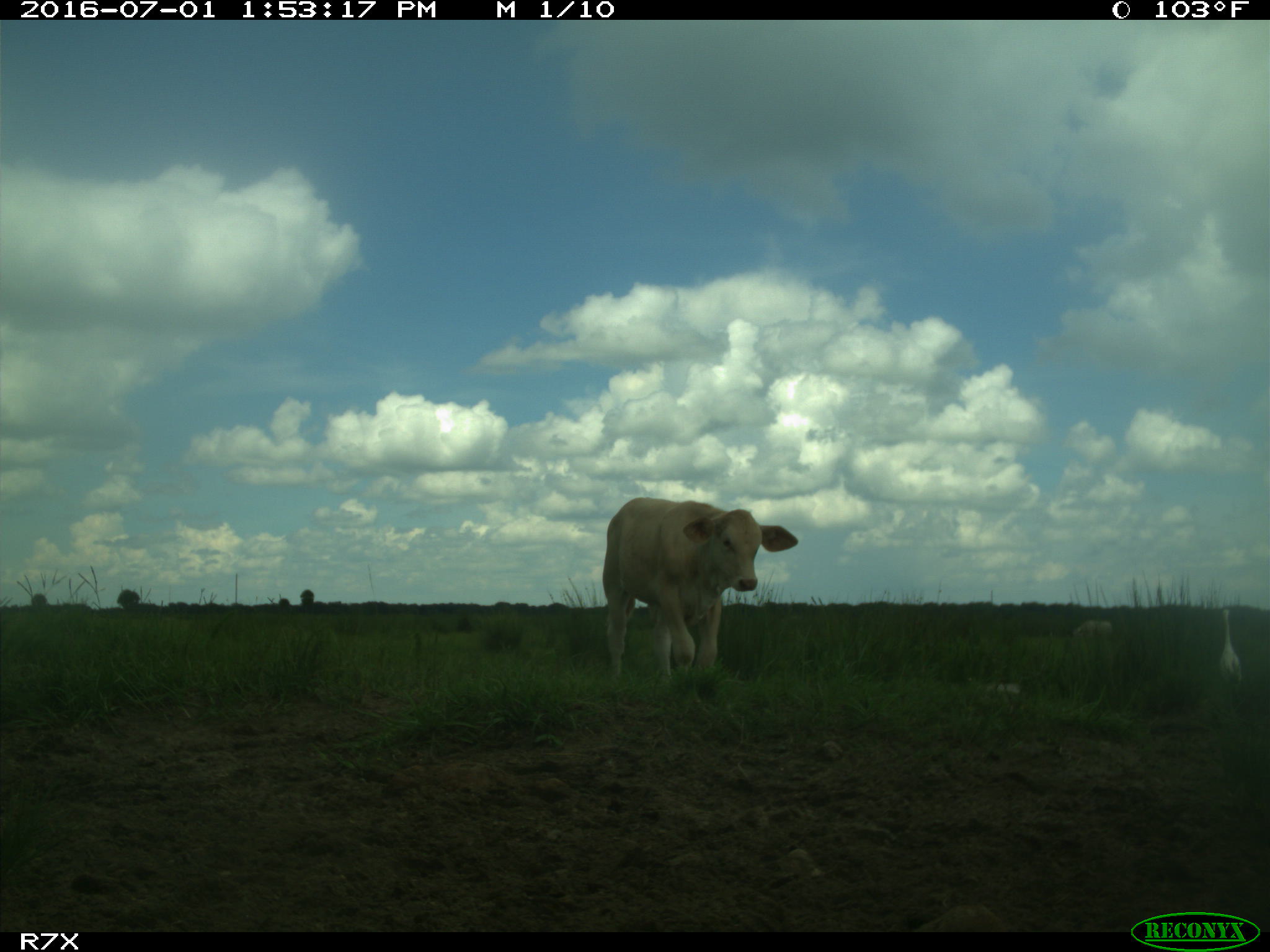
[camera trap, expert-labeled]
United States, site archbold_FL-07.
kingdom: Animalia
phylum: Chordata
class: Mammalia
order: Artiodactyla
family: Bovidae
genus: Bos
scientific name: Bos taurus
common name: domestic cow